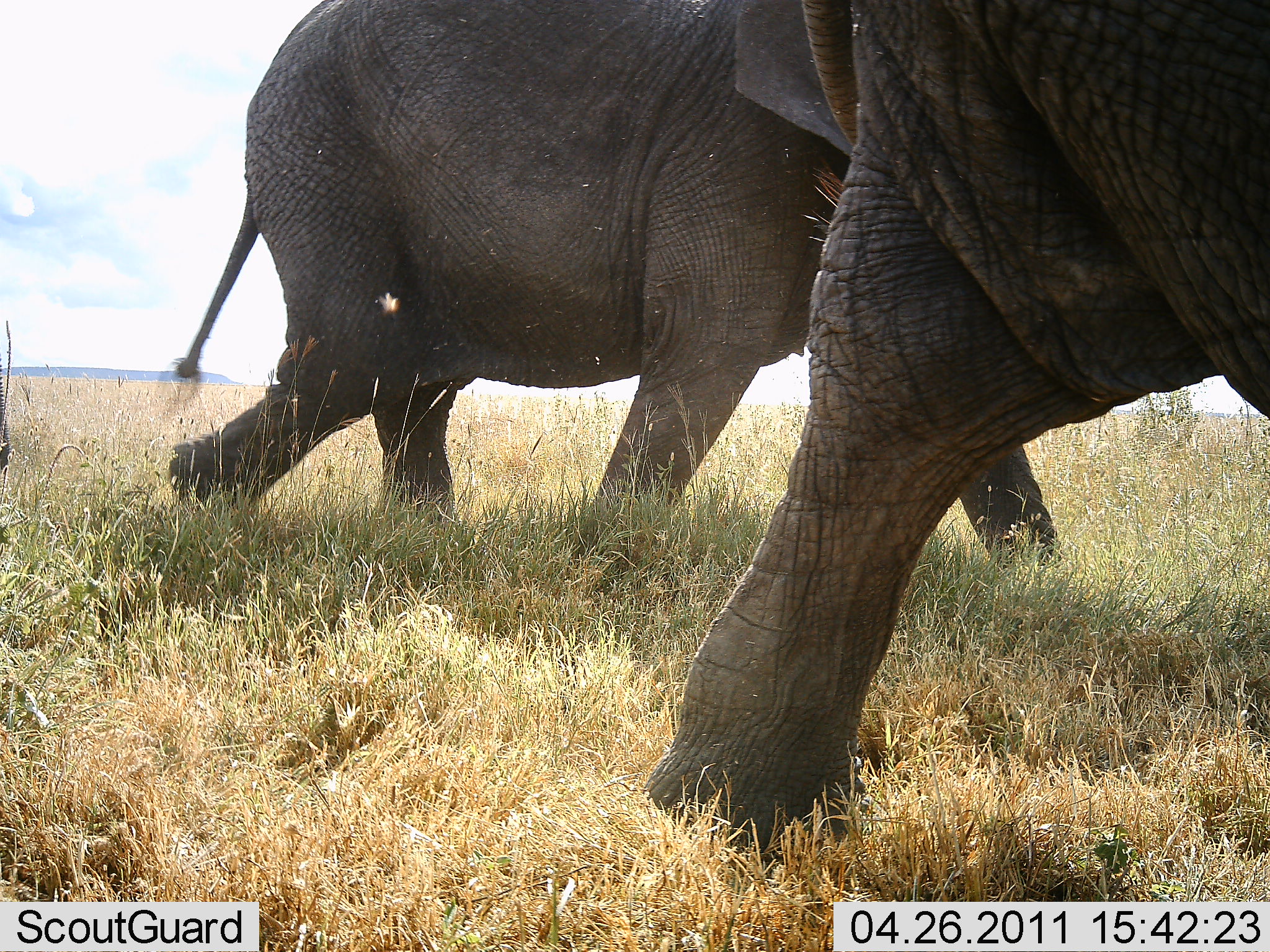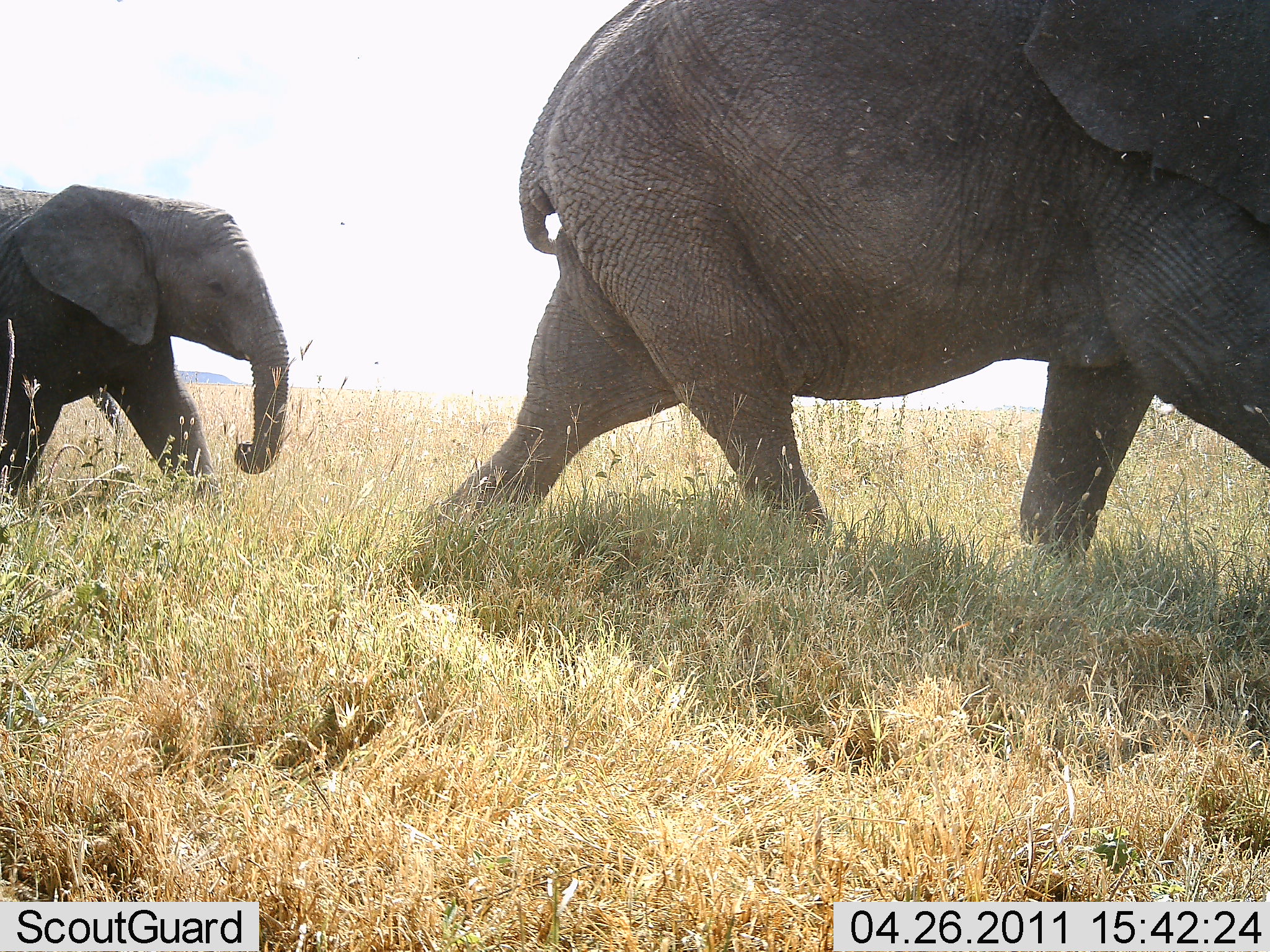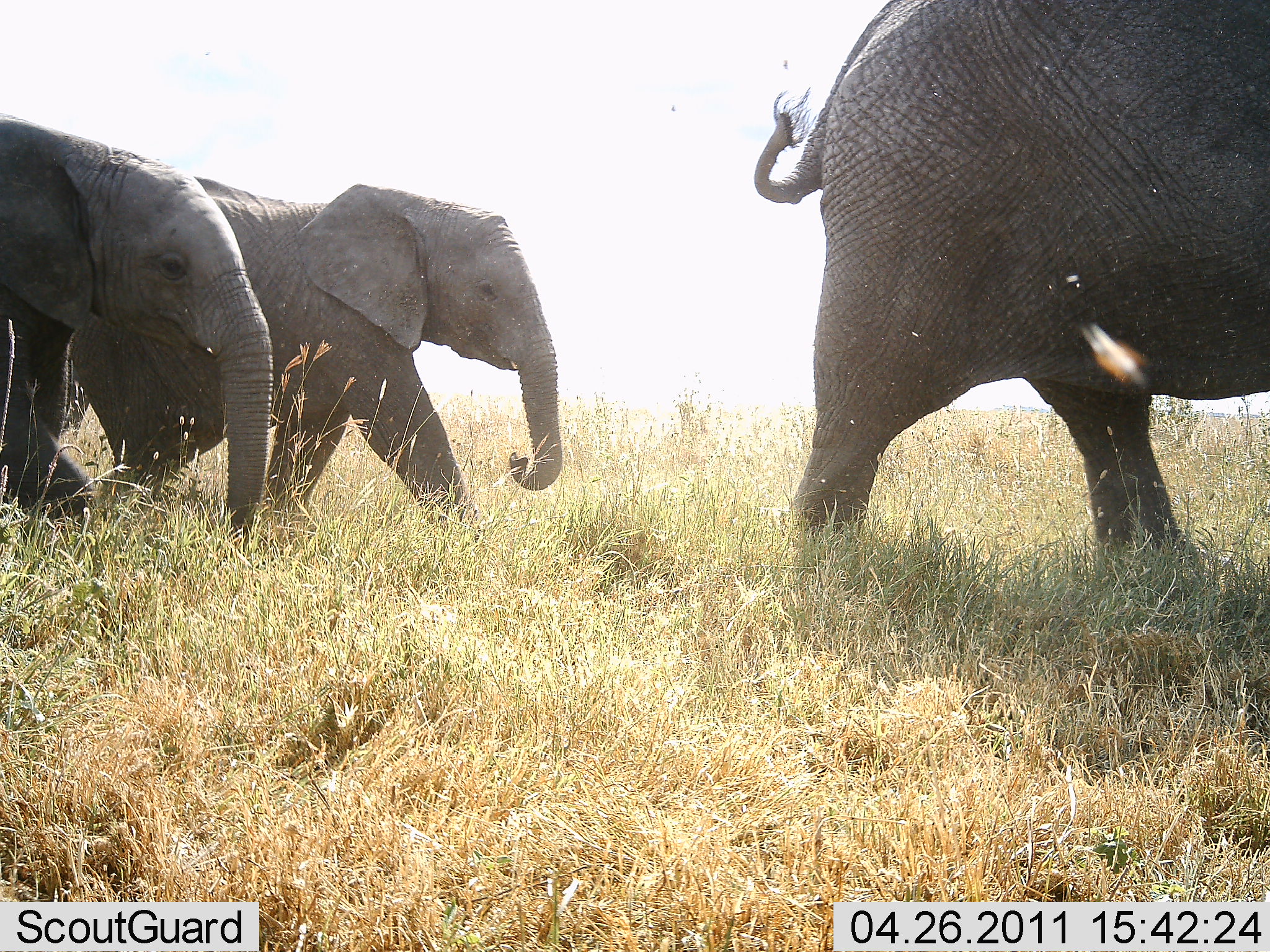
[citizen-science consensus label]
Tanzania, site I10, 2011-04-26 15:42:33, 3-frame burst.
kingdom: Animalia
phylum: Chordata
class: Mammalia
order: Proboscidea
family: Elephantidae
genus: Loxodonta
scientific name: Loxodonta africana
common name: african bush elephant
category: elephant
Elephant (african bush elephant) (Loxodonta africana), count 3. Behavior (volunteer vote fractions): standing 0%, resting 0%, moving 100%, interacting 0%. Young present (vote fraction): 50%. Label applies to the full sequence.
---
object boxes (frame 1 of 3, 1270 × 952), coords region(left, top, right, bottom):
animal: region(638, 0, 1270, 873); region(156, 0, 1061, 587)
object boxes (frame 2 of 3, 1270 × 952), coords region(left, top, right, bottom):
animal: region(406, 0, 1269, 607); region(0, 186, 293, 564)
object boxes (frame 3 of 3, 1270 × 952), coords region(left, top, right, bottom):
animal: region(753, 0, 1269, 589); region(70, 178, 567, 540); region(0, 114, 275, 568)